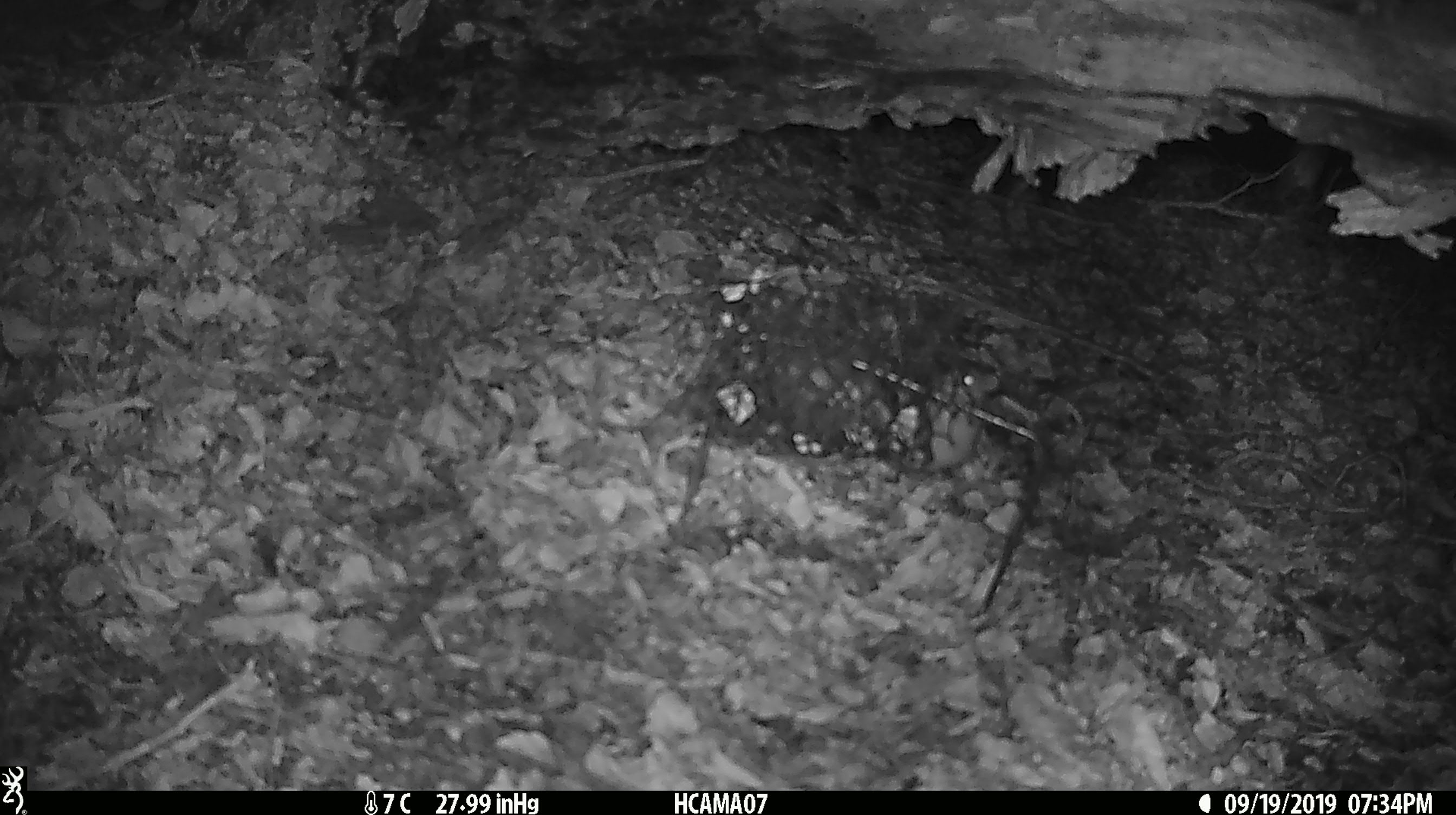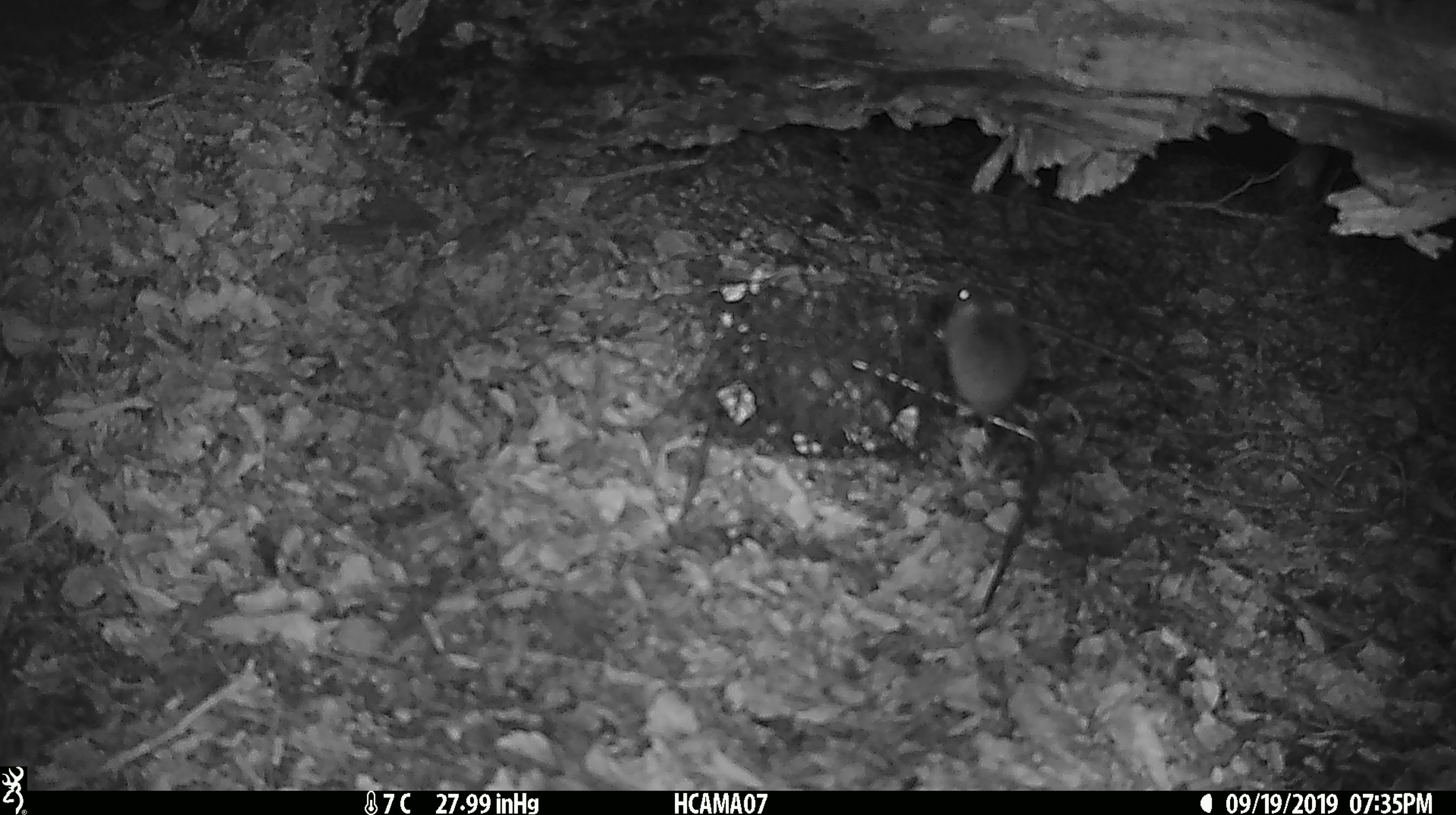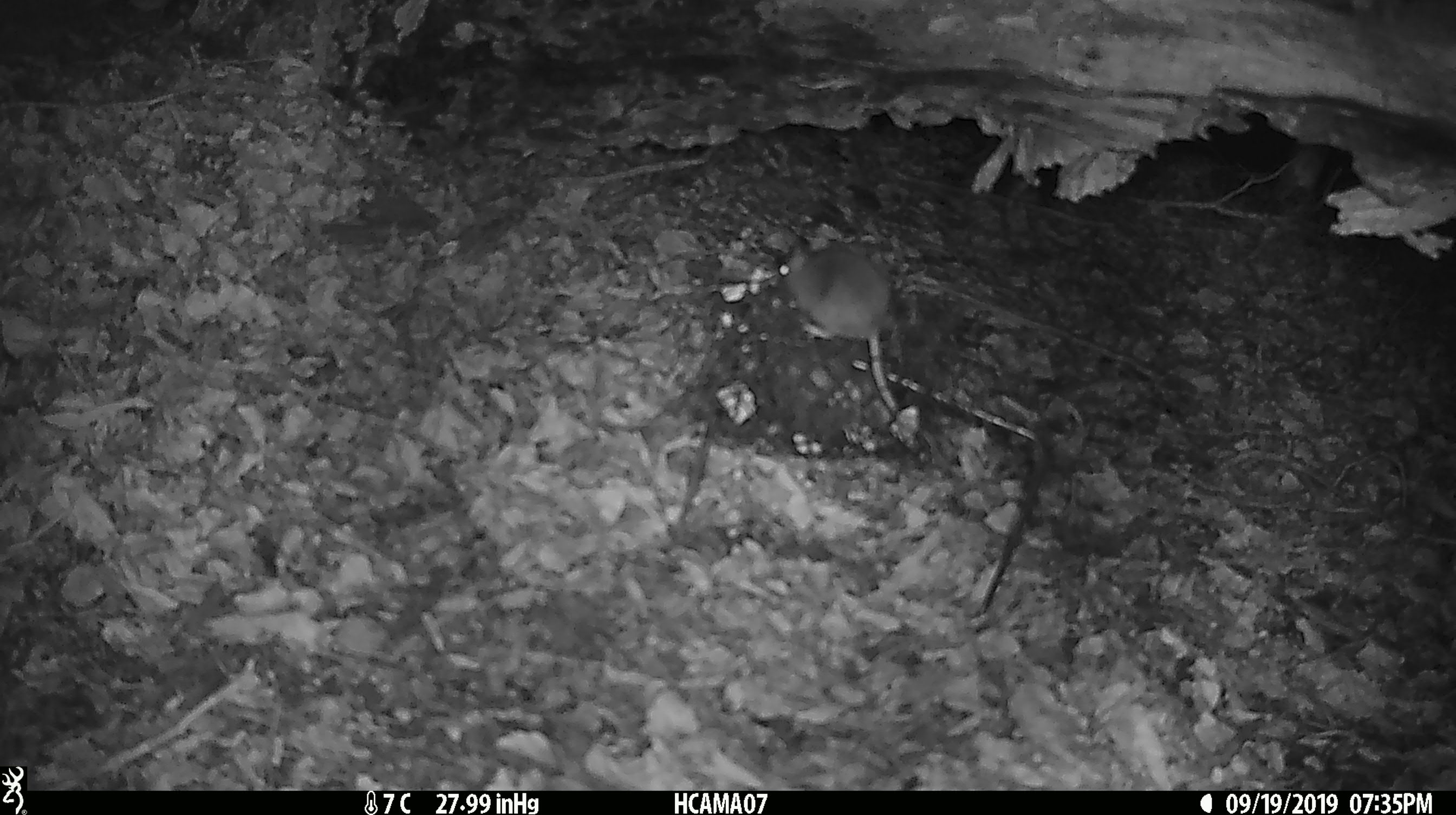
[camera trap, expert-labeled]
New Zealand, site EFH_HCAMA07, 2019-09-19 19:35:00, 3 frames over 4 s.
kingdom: Animalia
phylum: Chordata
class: Mammalia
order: Rodentia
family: Muridae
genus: Mus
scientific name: Mus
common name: mouse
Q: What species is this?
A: Mouse (Mus).